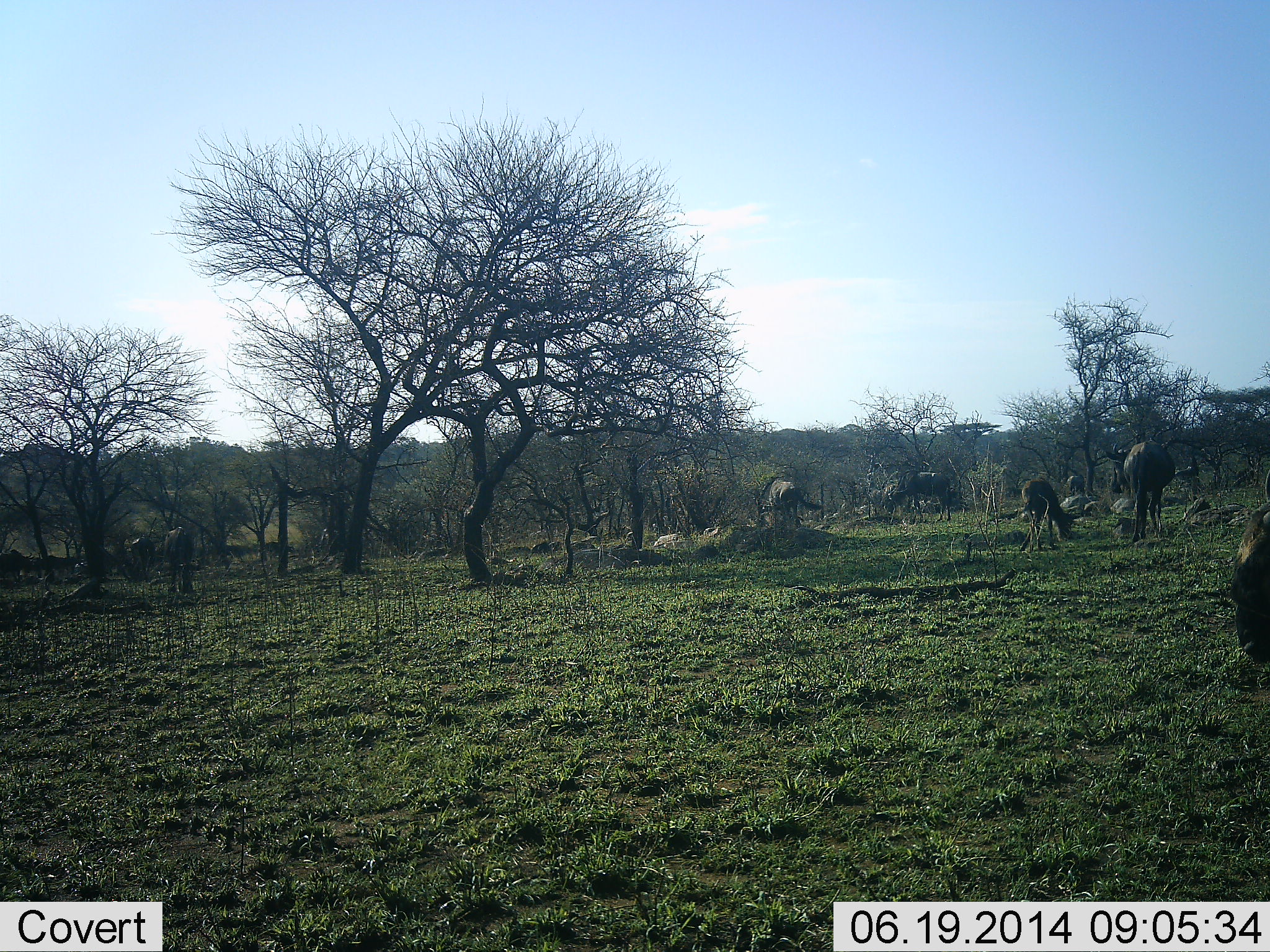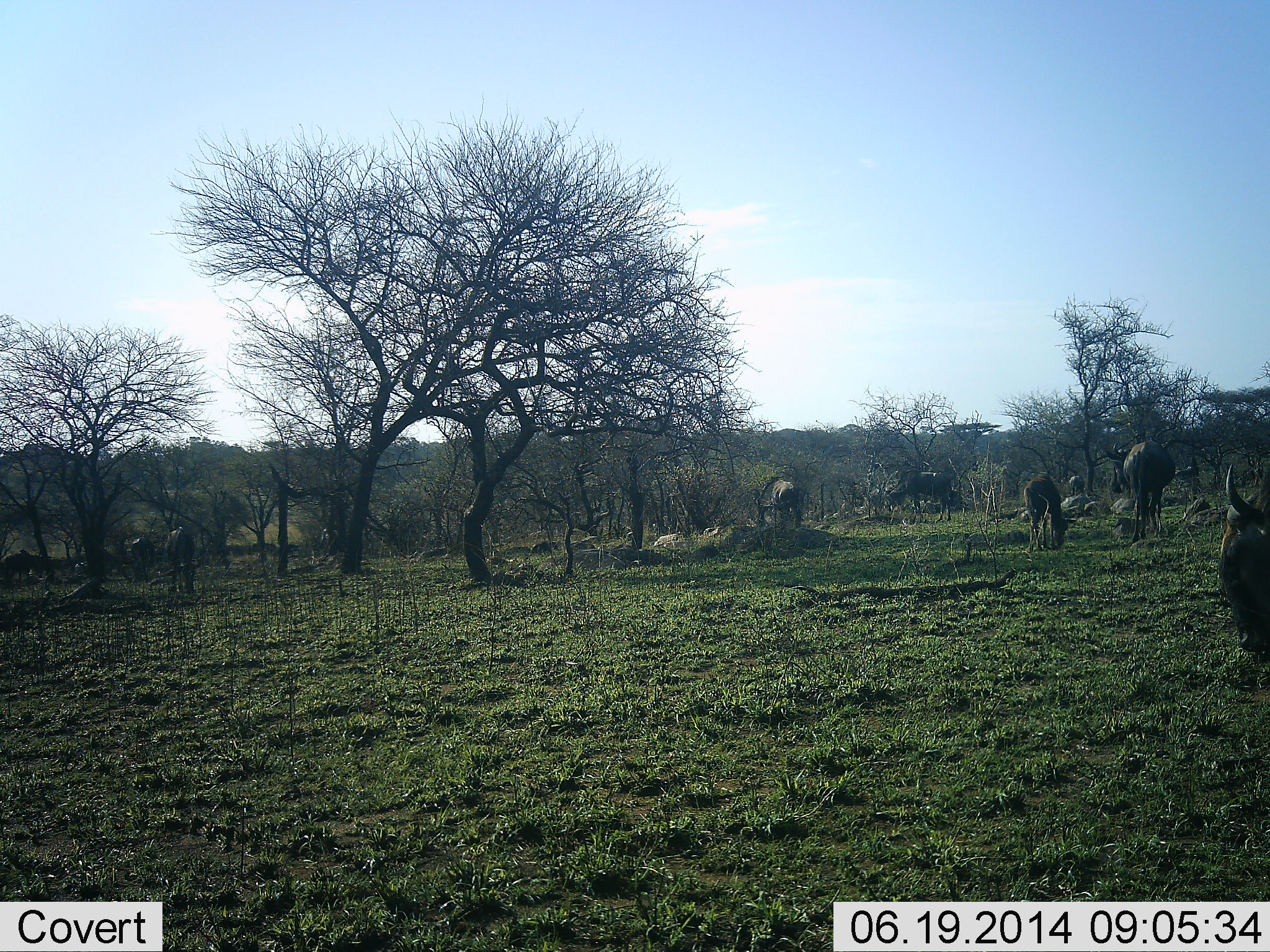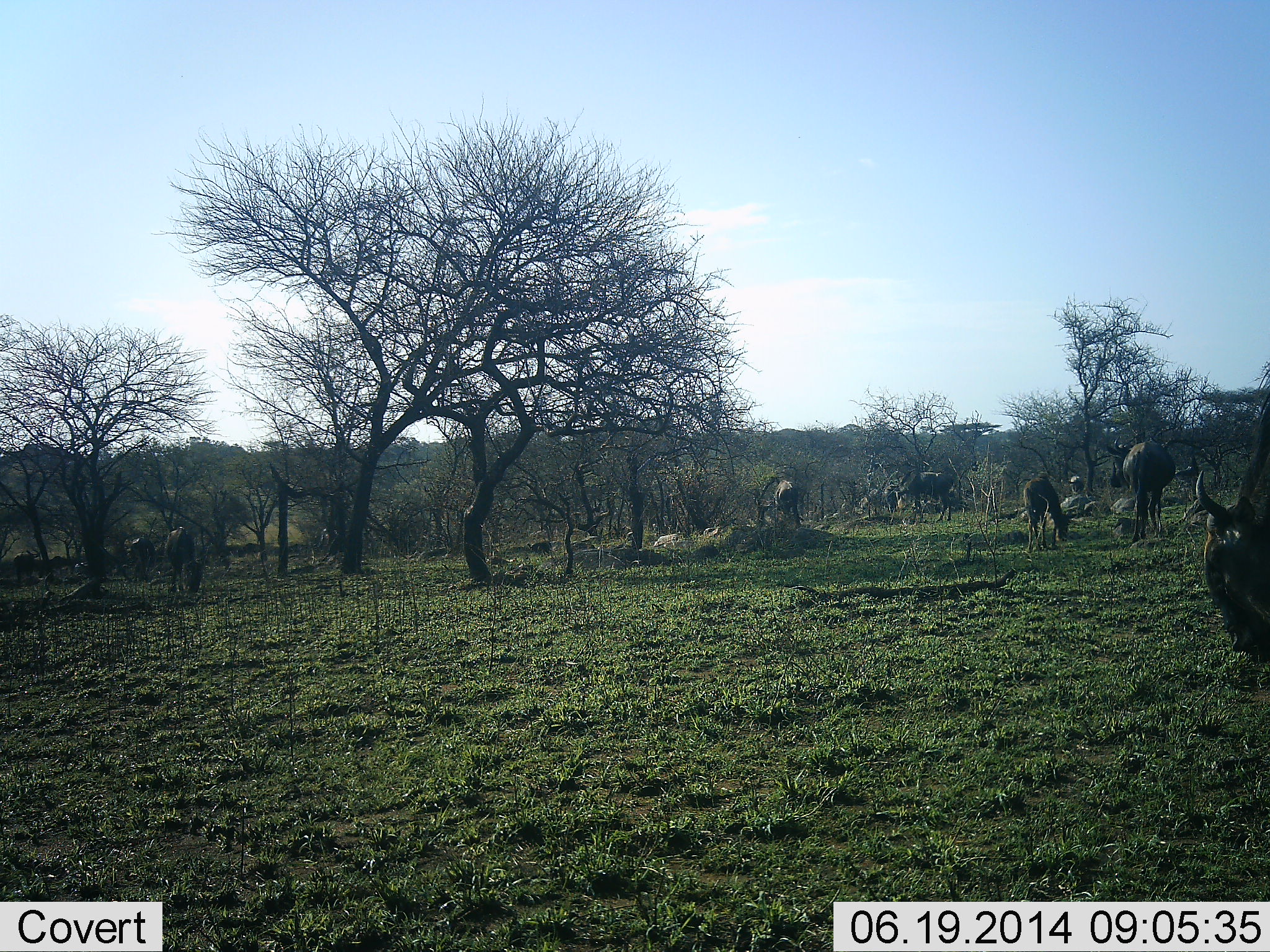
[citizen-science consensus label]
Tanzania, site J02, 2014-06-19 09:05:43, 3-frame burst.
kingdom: Animalia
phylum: Chordata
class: Mammalia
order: Artiodactyla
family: Bovidae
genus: Connochaetes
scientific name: Connochaetes taurinus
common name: blue wildebeest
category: wildebeest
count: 11-50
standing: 30%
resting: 20%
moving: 20%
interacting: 0%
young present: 20%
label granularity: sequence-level